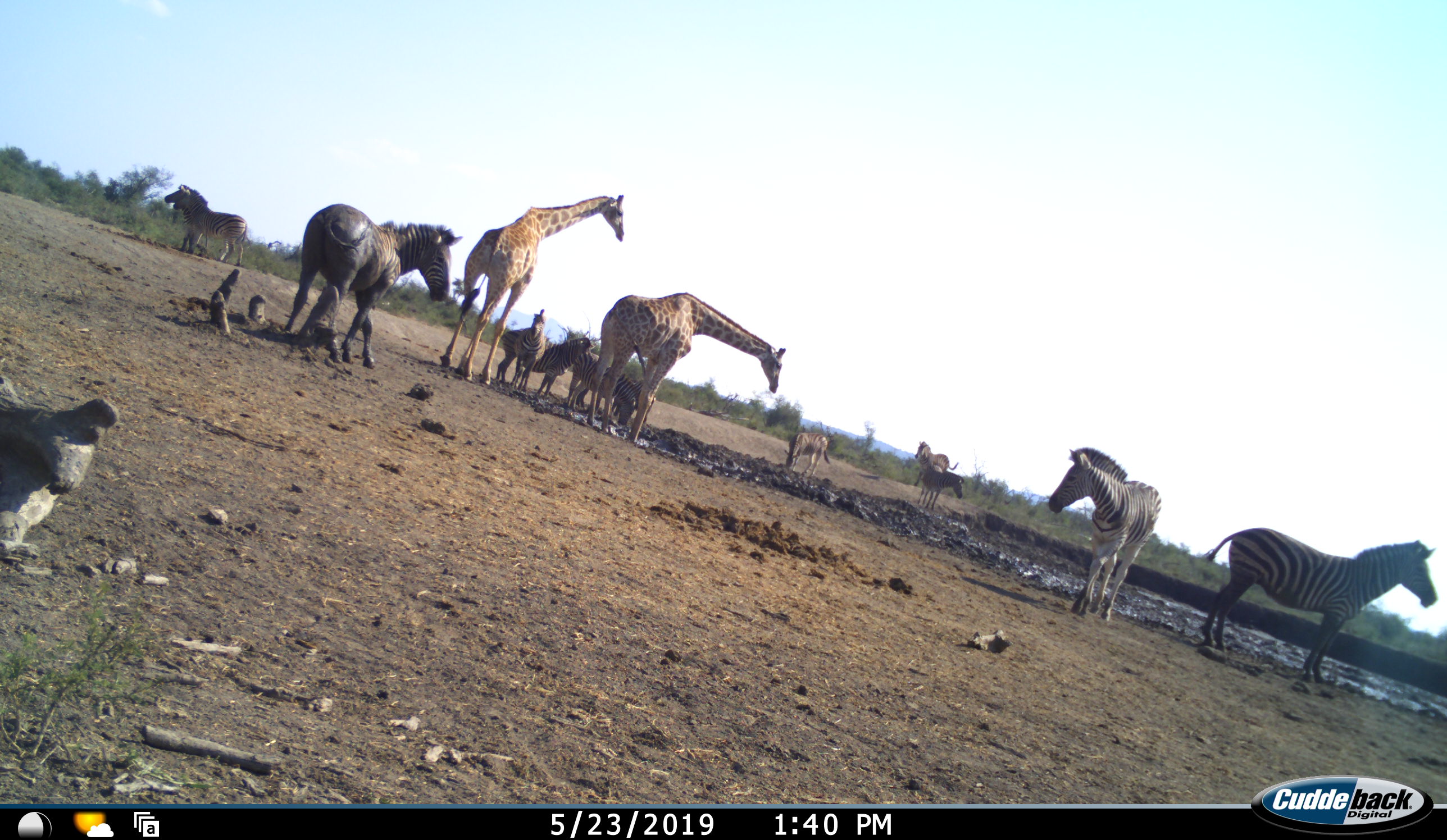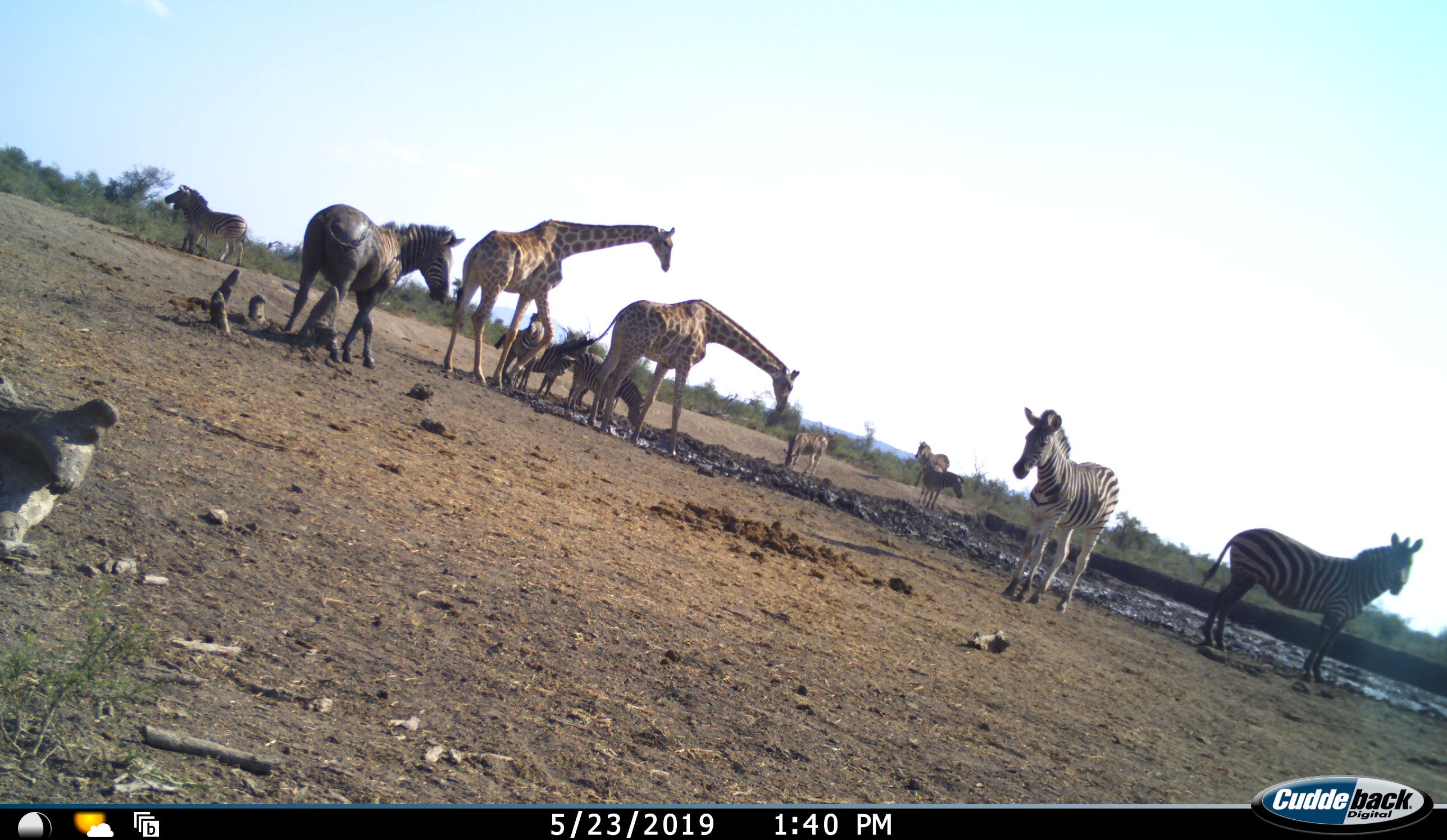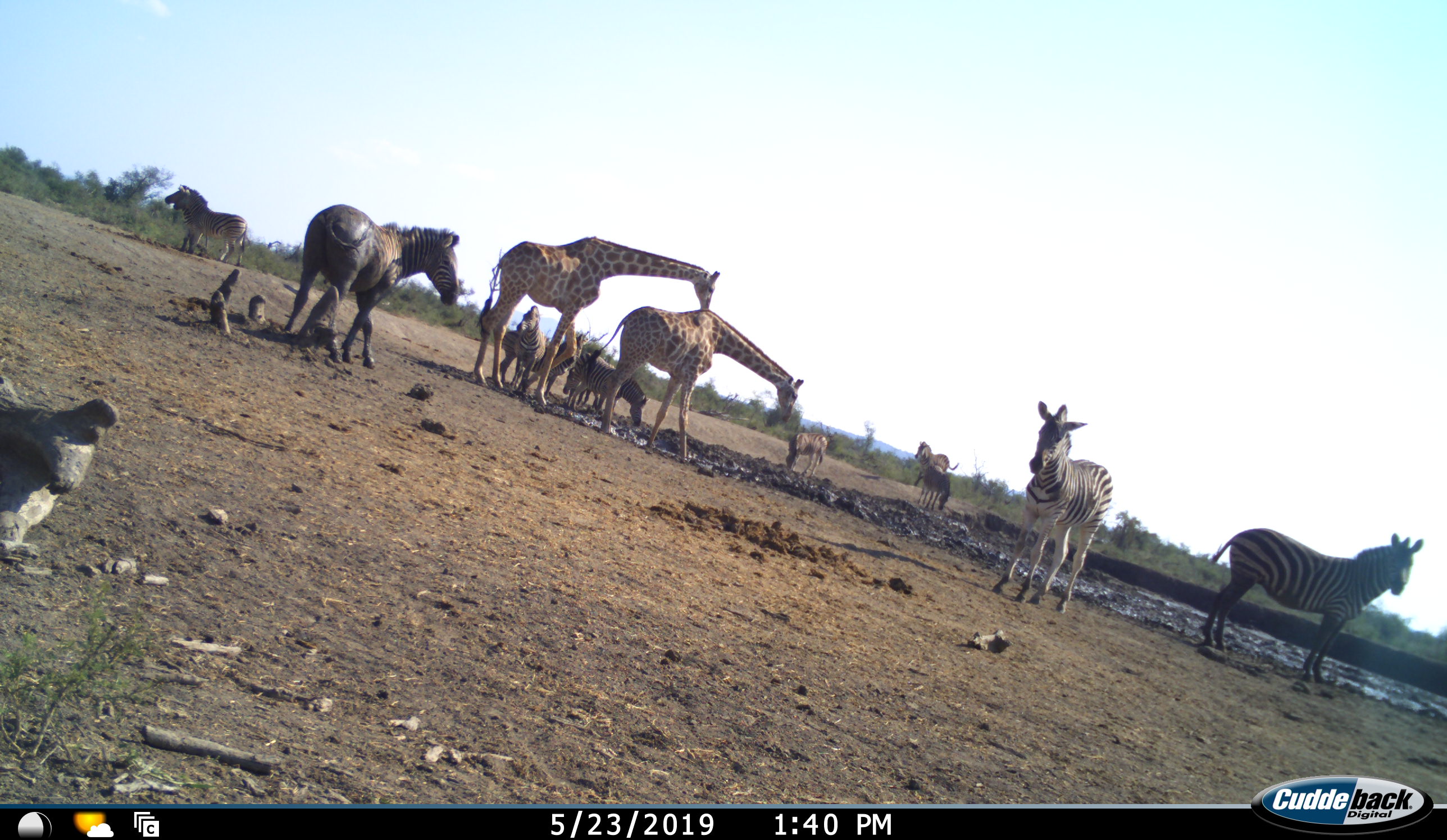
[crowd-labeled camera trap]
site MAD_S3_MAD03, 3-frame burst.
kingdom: Animalia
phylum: Chordata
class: Mammalia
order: Artiodactyla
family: Giraffidae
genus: Giraffa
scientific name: Giraffa camelopardalis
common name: giraffe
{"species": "giraffe (Giraffa camelopardalis)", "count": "2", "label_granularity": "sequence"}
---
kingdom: Animalia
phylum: Chordata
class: Mammalia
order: Perissodactyla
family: Equidae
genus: Equus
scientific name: Equus quagga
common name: plains zebra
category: zebraplains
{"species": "zebraplains (plains zebra) (Equus quagga)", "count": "10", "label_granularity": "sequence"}